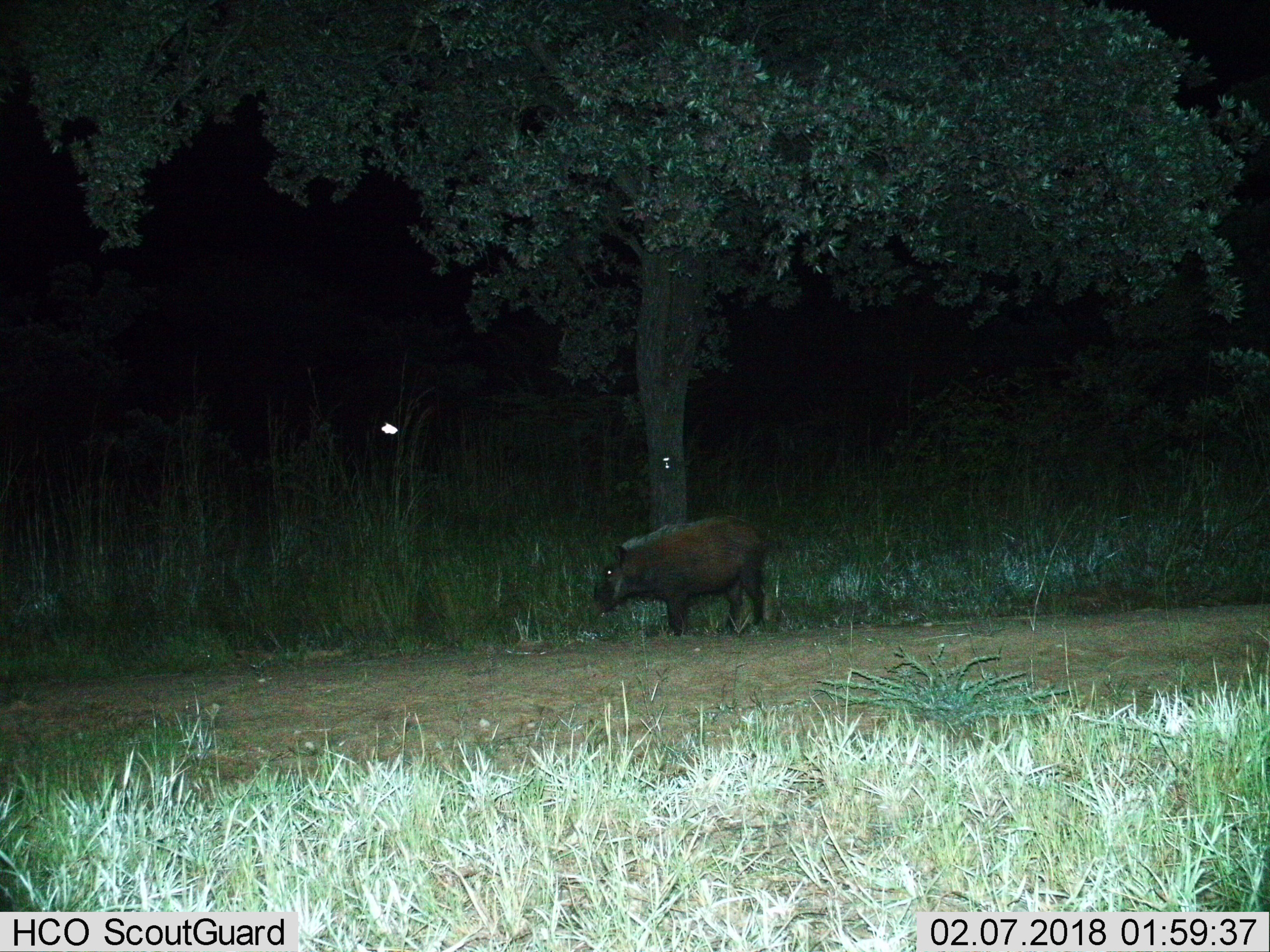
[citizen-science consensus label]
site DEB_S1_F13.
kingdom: Animalia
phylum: Chordata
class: Mammalia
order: Artiodactyla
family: Suidae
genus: Potamochoerus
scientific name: Potamochoerus larvatus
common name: bushpig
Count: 1.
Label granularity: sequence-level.